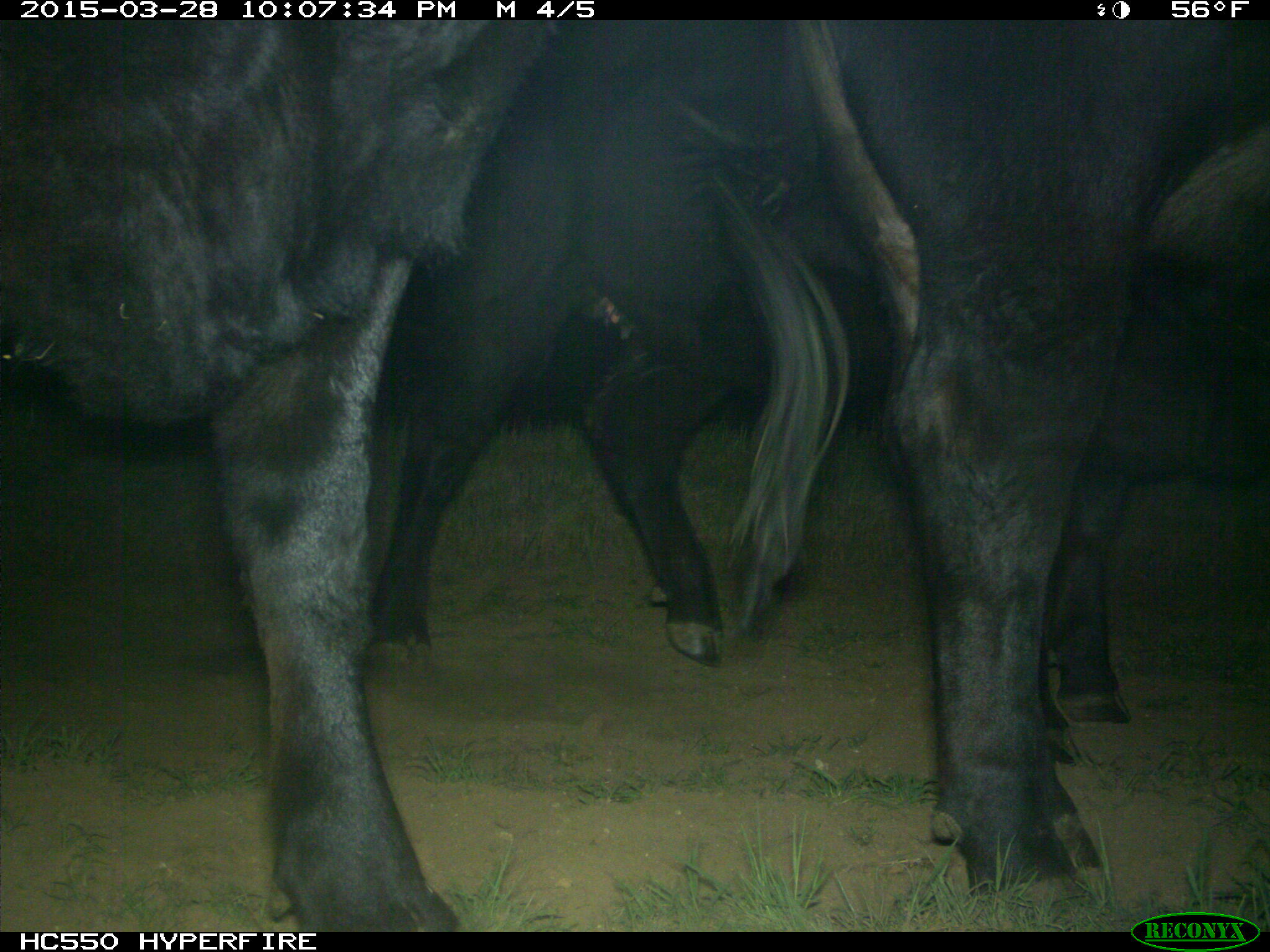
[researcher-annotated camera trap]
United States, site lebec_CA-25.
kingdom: Animalia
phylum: Chordata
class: Mammalia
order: Artiodactyla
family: Bovidae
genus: Bos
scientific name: Bos taurus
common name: domestic cow